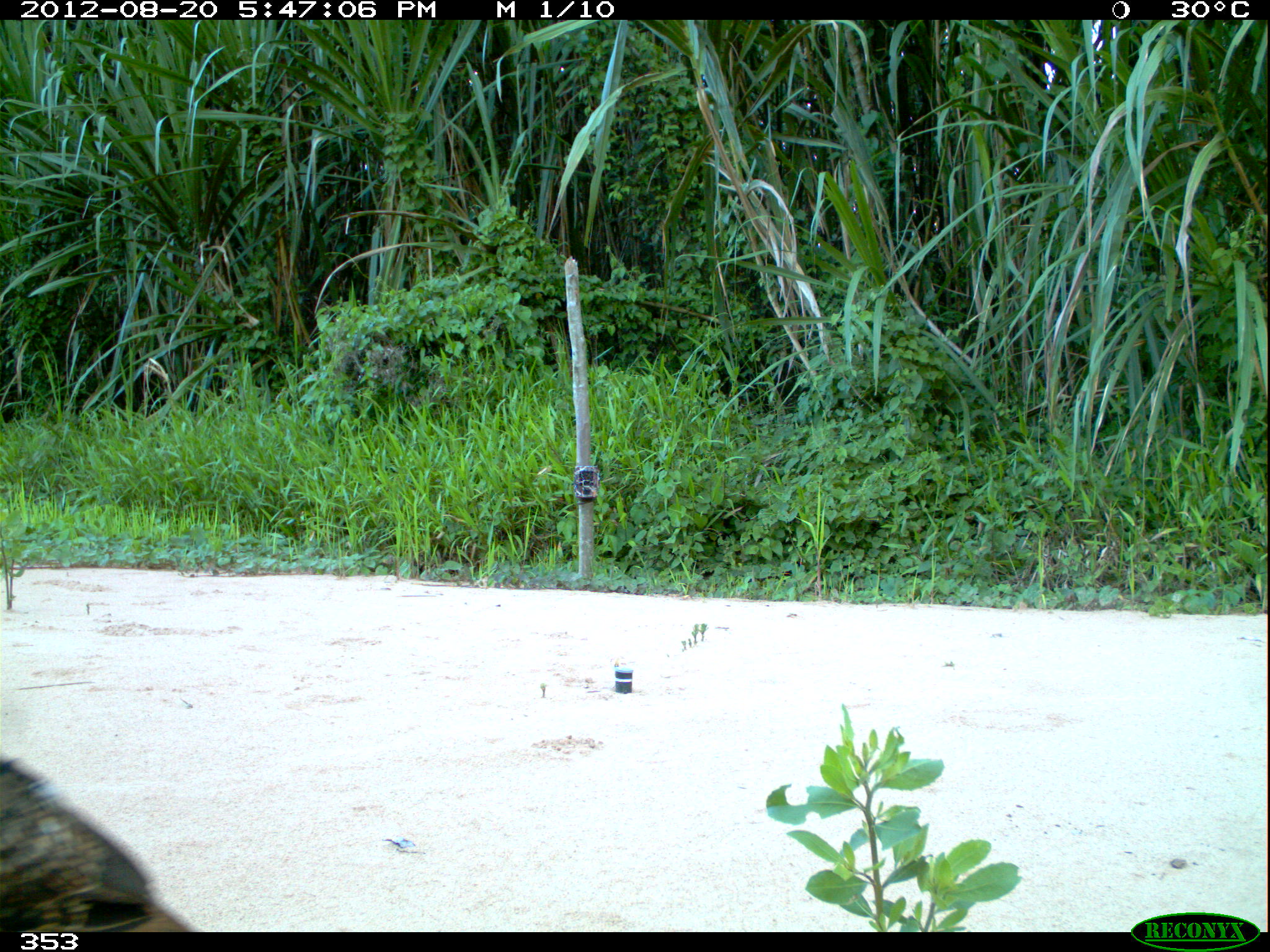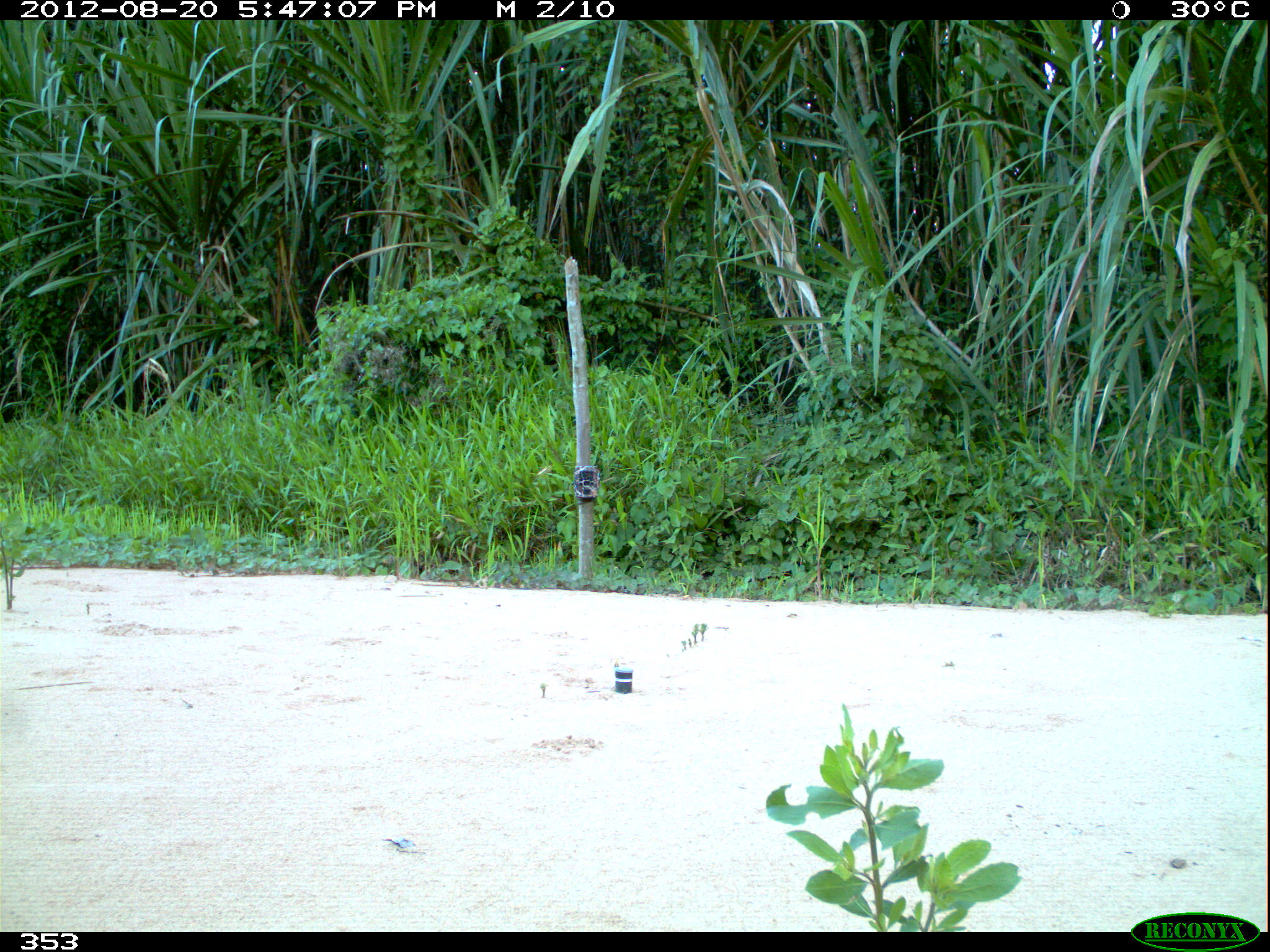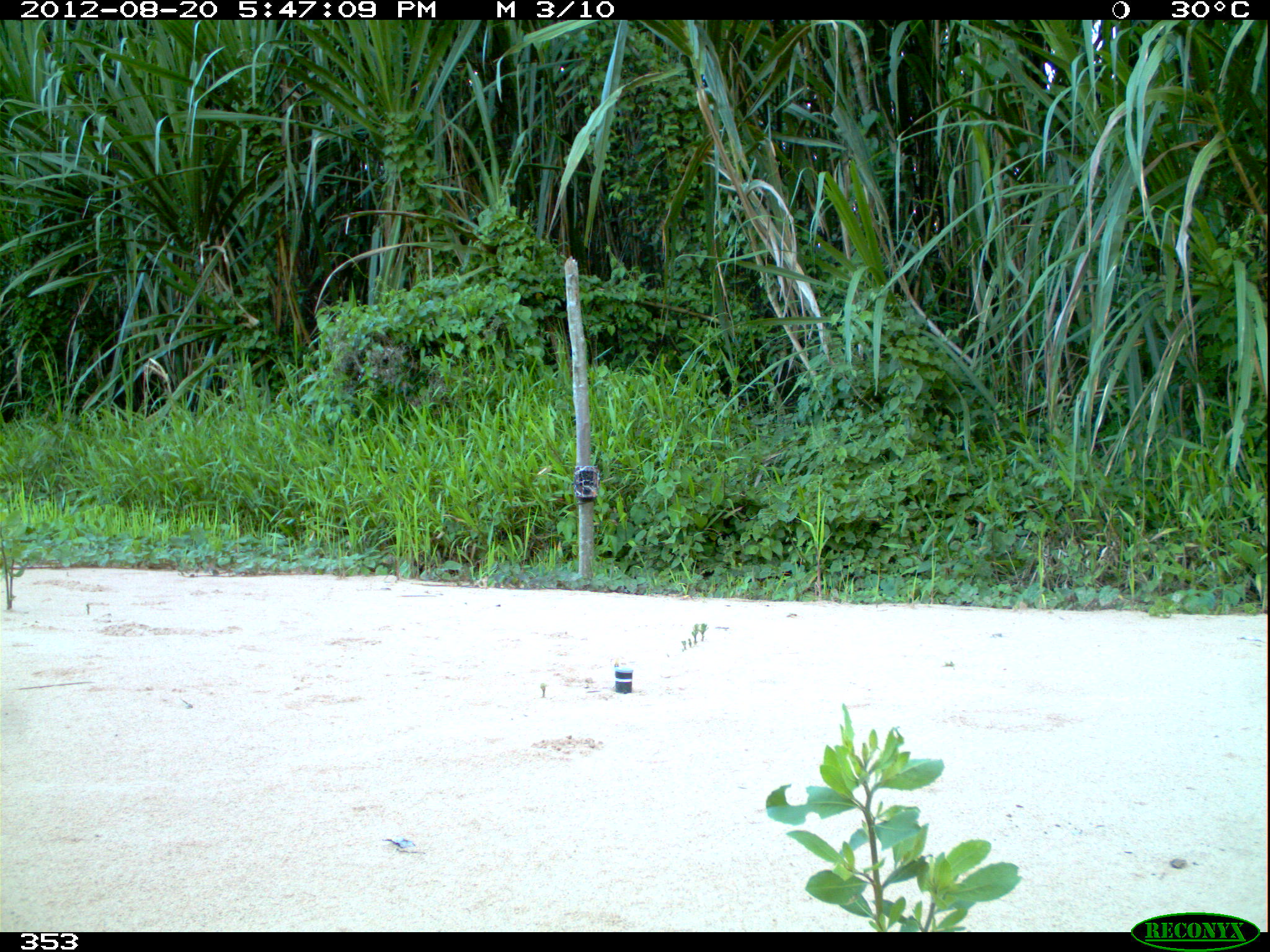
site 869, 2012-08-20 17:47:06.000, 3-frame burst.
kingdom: Animalia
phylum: Chordata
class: Aves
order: Accipitriformes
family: Accipitridae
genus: Buteogallus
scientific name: Buteogallus urubitinga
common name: great black hawk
Buteogallus urubitinga (great black hawk).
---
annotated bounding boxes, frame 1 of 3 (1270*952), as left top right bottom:
buteogallus urubitinga: 0 758 195 931